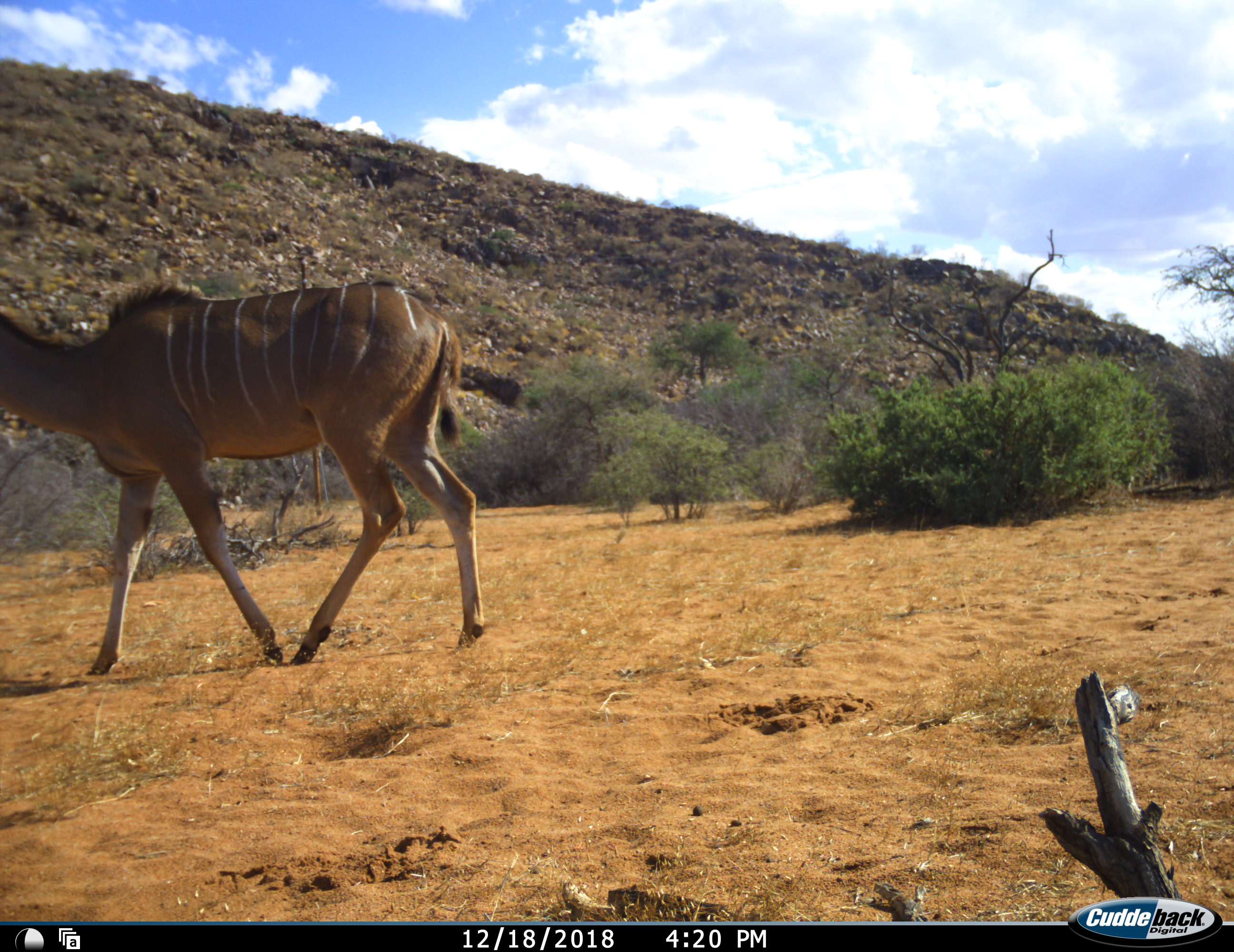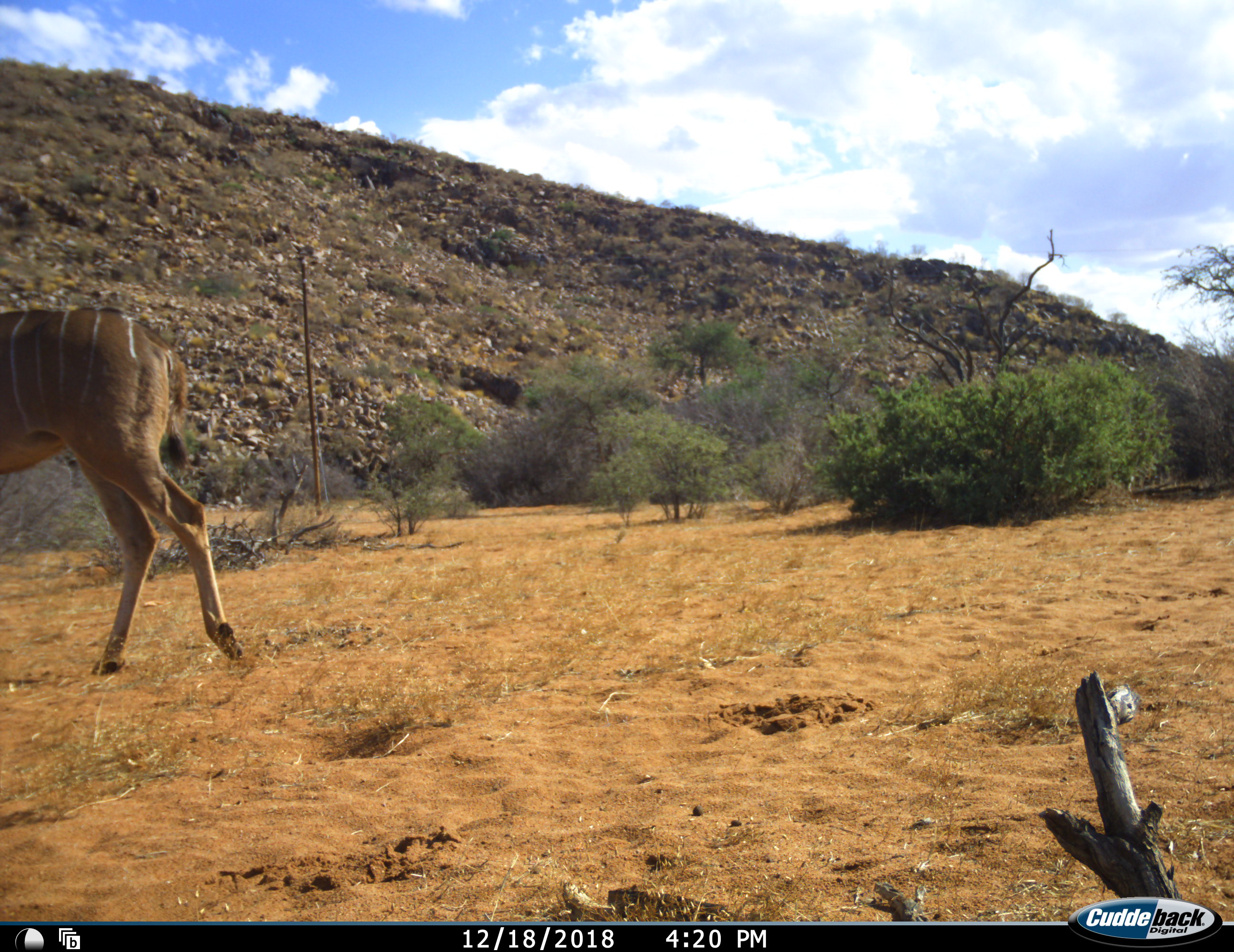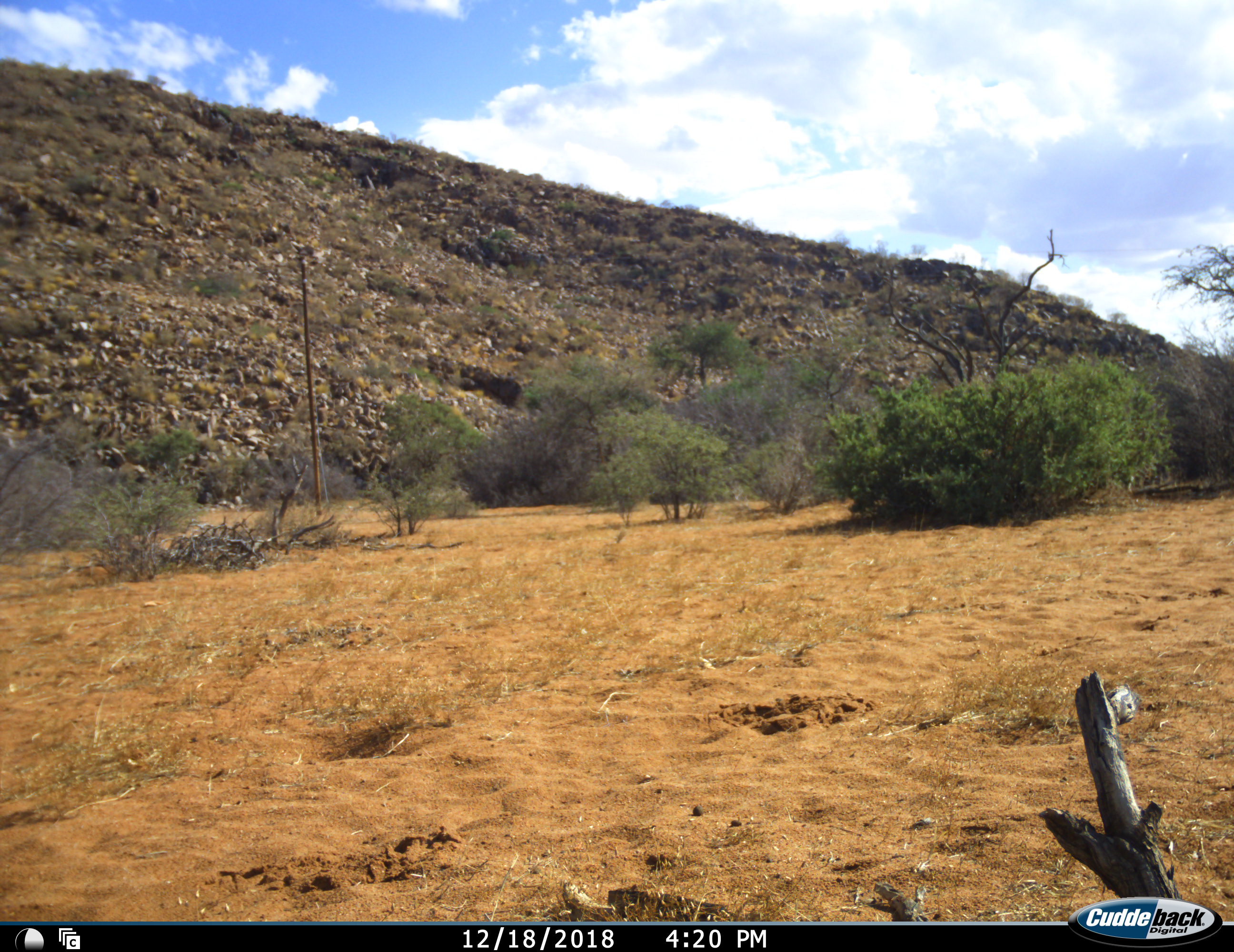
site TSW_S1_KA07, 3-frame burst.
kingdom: Animalia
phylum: Chordata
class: Mammalia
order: Artiodactyla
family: Bovidae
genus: Tragelaphus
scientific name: Tragelaphus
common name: kudu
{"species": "kudu (Tragelaphus)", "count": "1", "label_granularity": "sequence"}